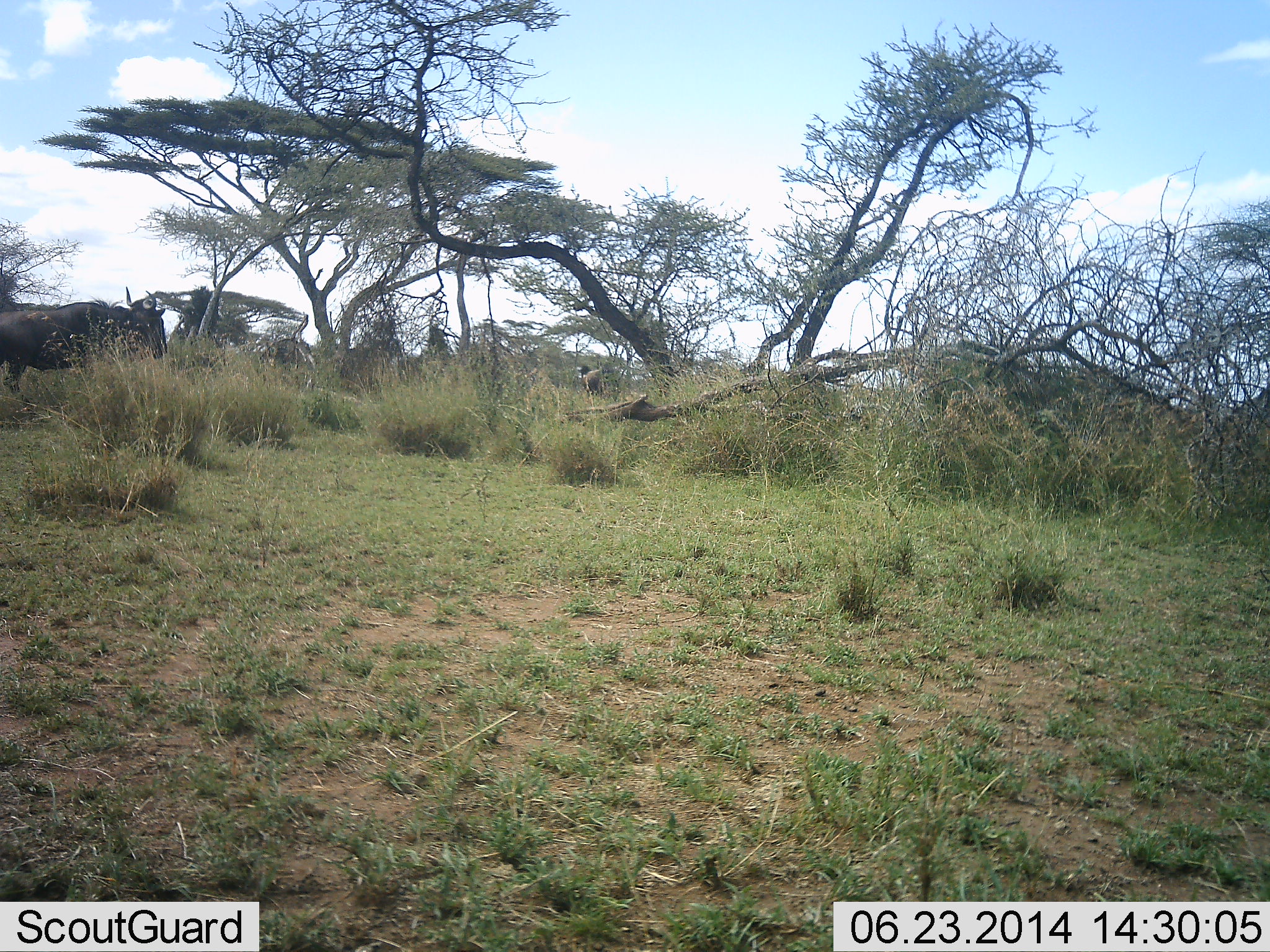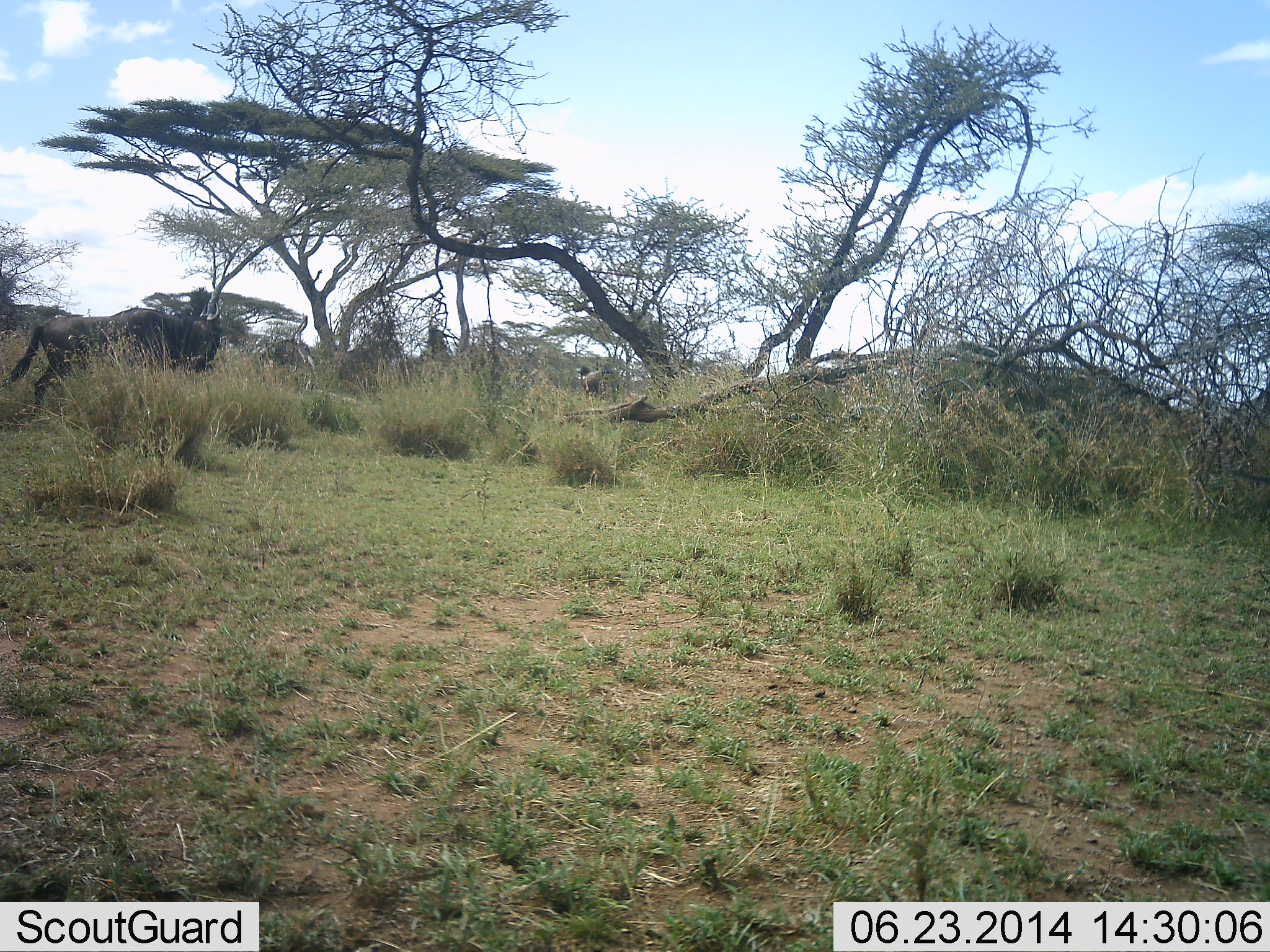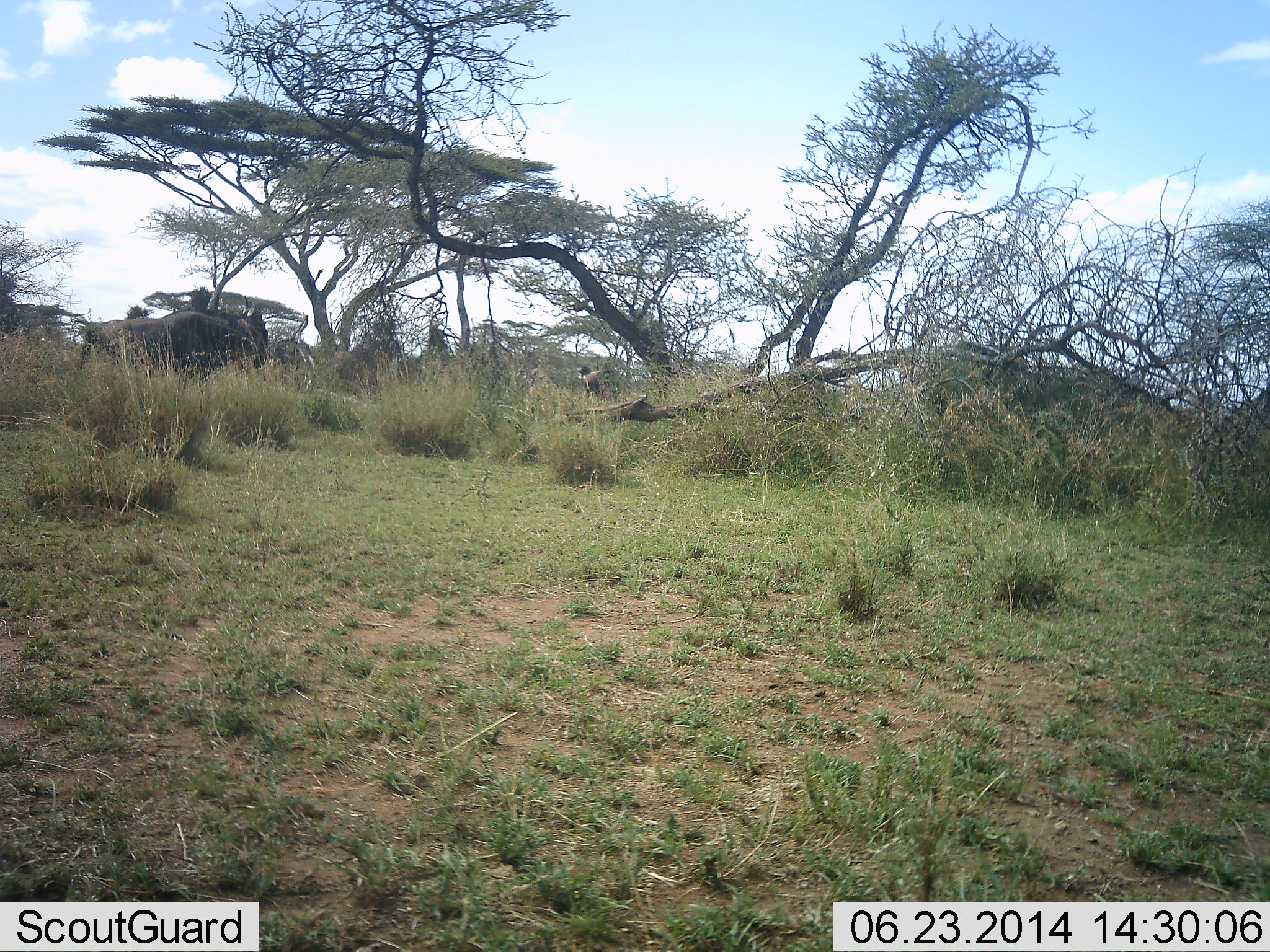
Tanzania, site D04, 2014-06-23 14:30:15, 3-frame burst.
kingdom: Animalia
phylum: Chordata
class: Mammalia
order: Artiodactyla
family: Bovidae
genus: Connochaetes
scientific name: Connochaetes taurinus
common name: blue wildebeest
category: wildebeest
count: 2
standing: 0%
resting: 0%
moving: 100%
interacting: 0%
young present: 0%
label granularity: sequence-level